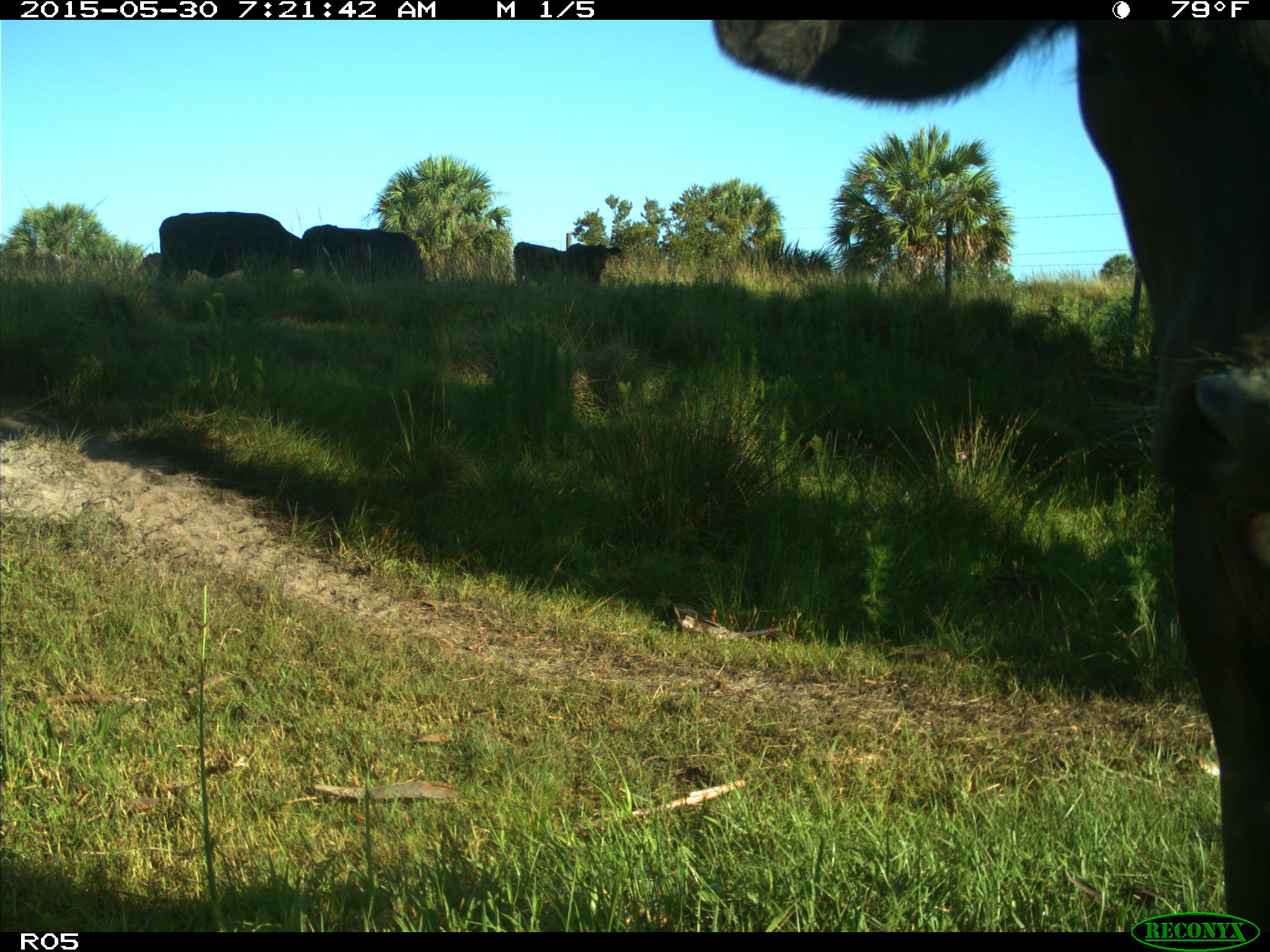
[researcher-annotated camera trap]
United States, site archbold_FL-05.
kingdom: Animalia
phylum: Chordata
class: Mammalia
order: Artiodactyla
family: Bovidae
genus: Bos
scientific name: Bos taurus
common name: domestic cow